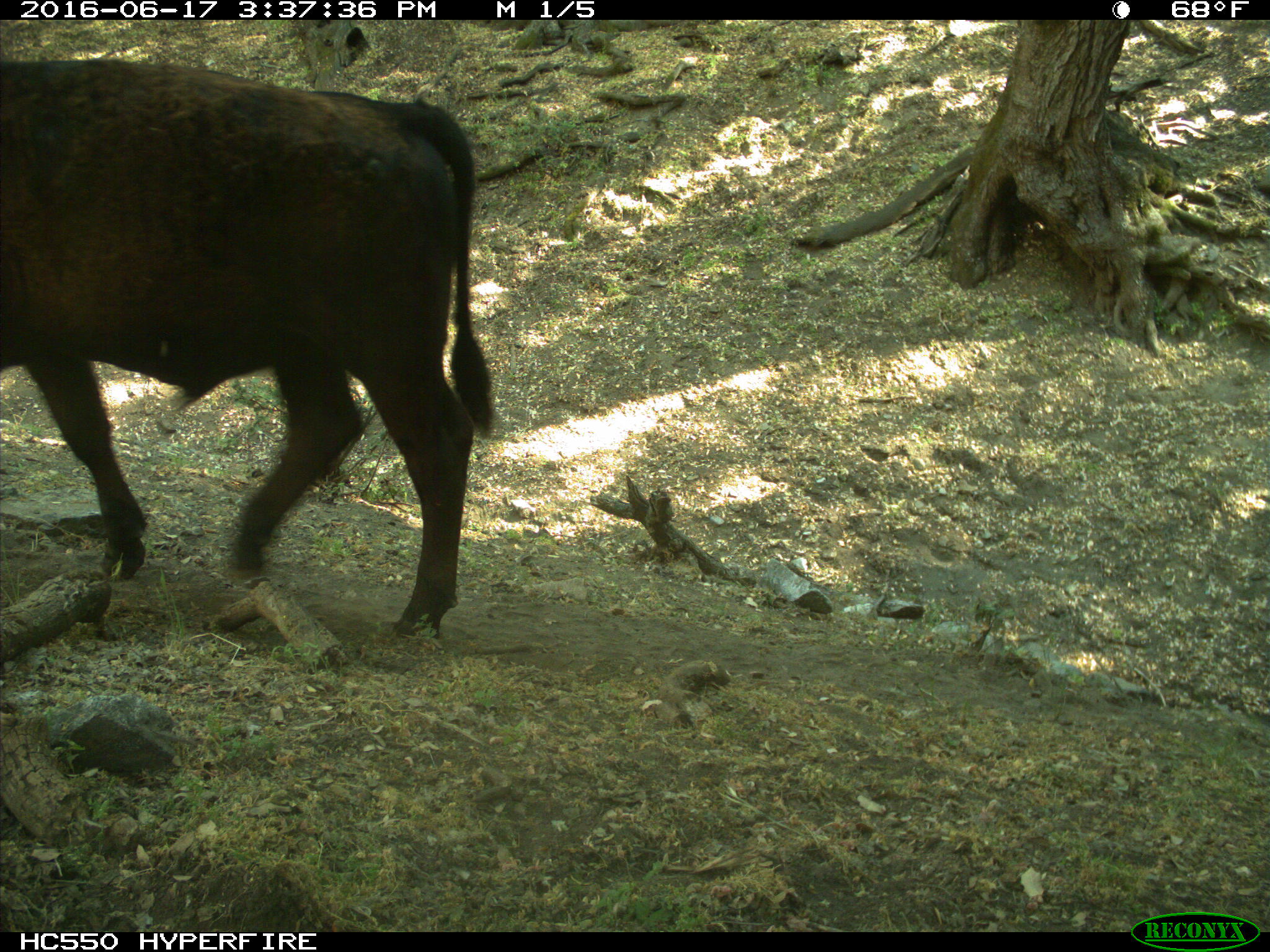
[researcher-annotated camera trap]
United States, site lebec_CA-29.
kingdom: Animalia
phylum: Chordata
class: Mammalia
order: Artiodactyla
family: Bovidae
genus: Bos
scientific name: Bos taurus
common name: domestic cow